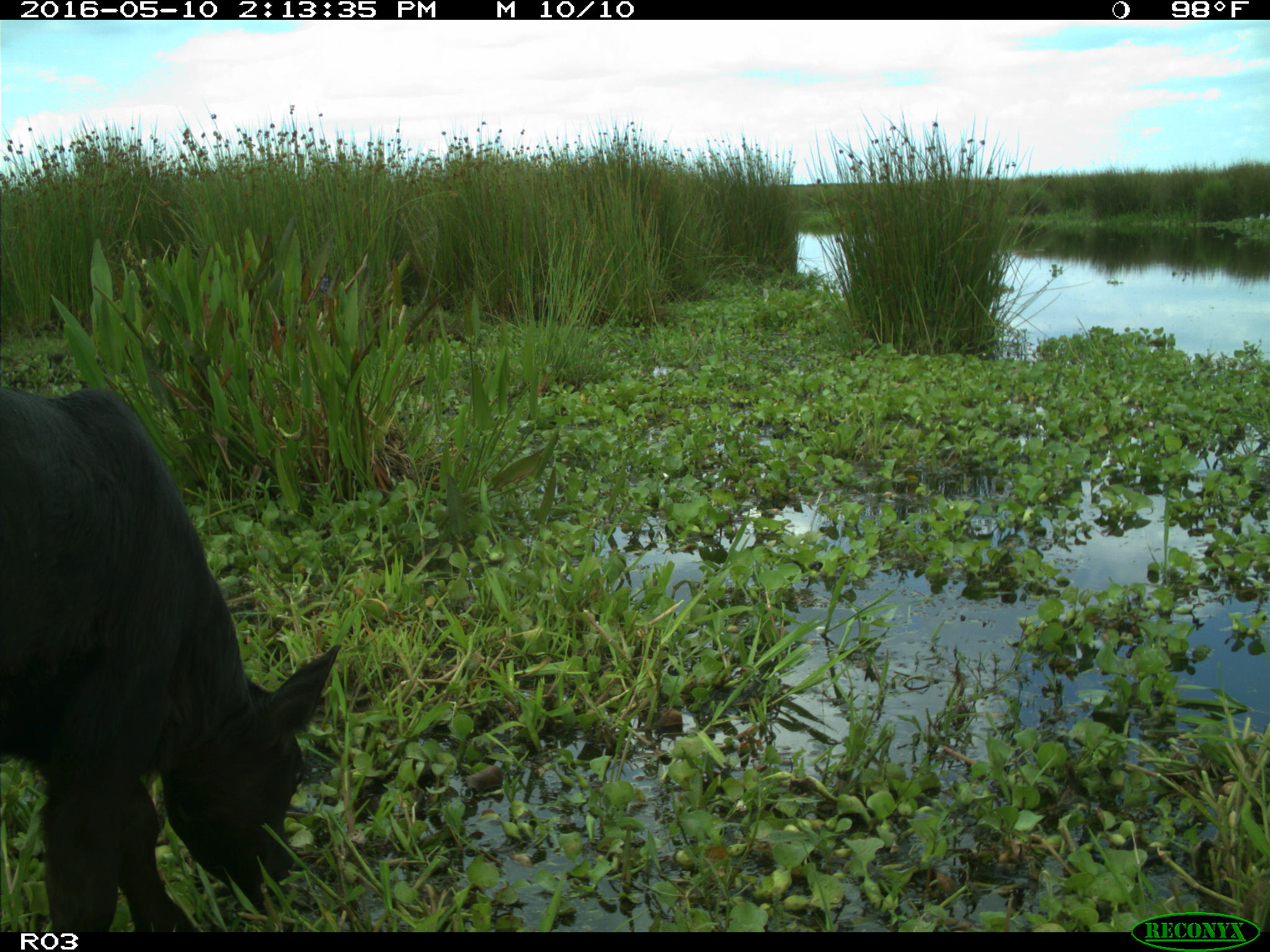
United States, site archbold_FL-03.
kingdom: Animalia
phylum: Chordata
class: Mammalia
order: Artiodactyla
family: Bovidae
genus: Bos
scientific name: Bos taurus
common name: domestic cow